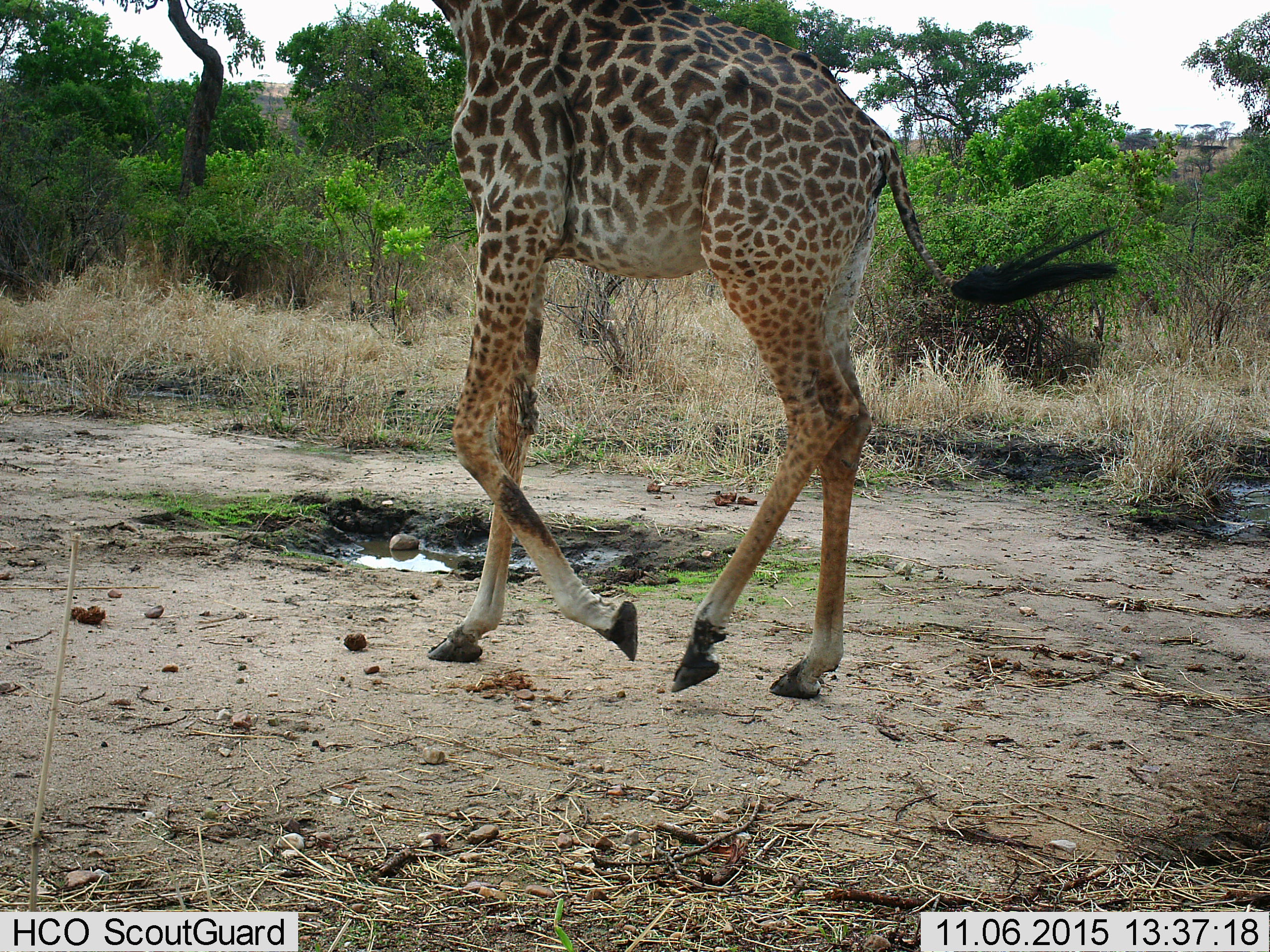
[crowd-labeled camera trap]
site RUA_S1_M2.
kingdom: Animalia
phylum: Chordata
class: Mammalia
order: Artiodactyla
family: Giraffidae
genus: Giraffa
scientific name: Giraffa camelopardalis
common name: giraffe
Giraffe (Giraffa camelopardalis), count 1. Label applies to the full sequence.